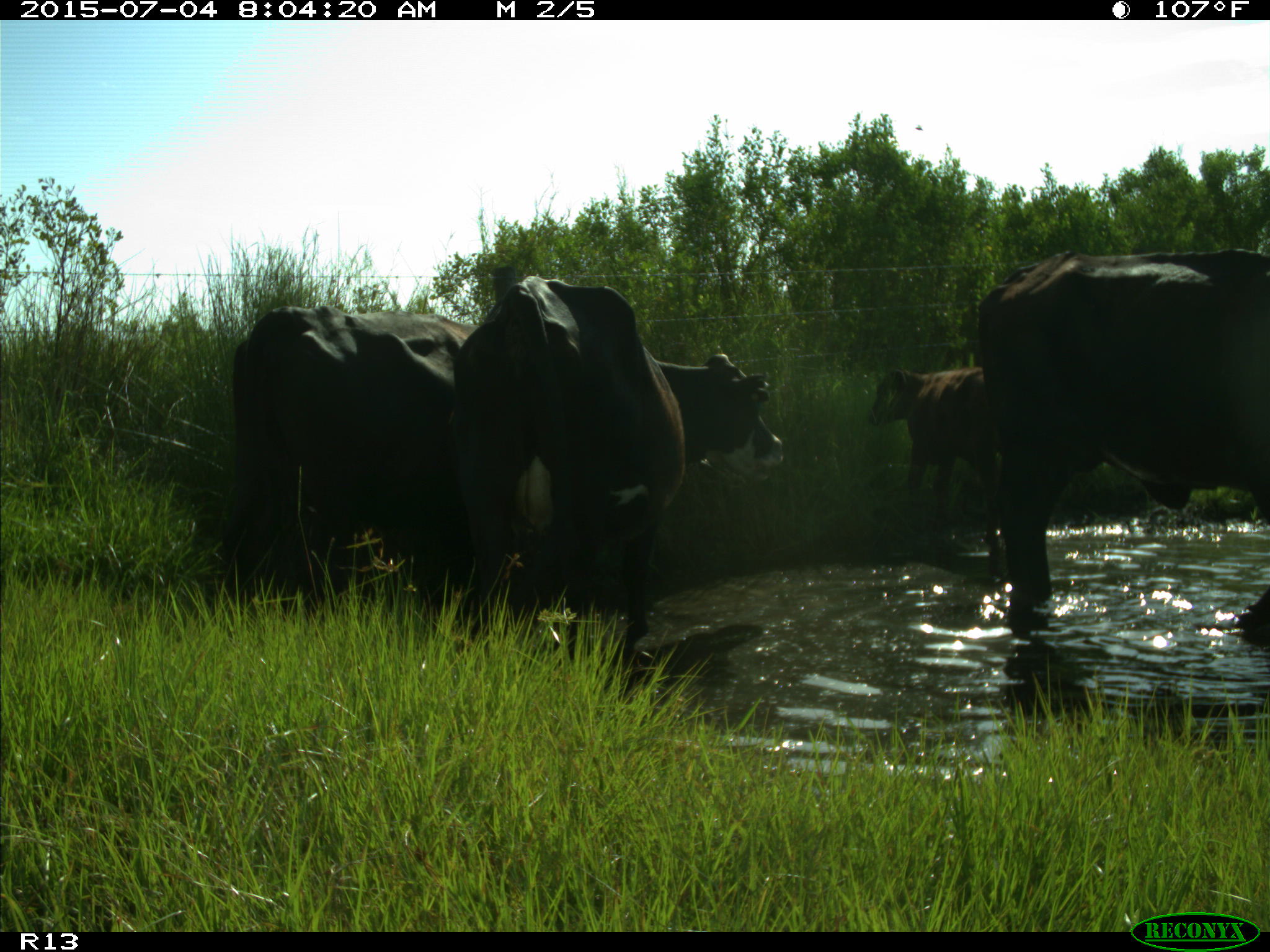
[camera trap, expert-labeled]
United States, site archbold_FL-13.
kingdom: Animalia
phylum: Chordata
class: Mammalia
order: Artiodactyla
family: Bovidae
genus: Bos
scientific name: Bos taurus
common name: domestic cow